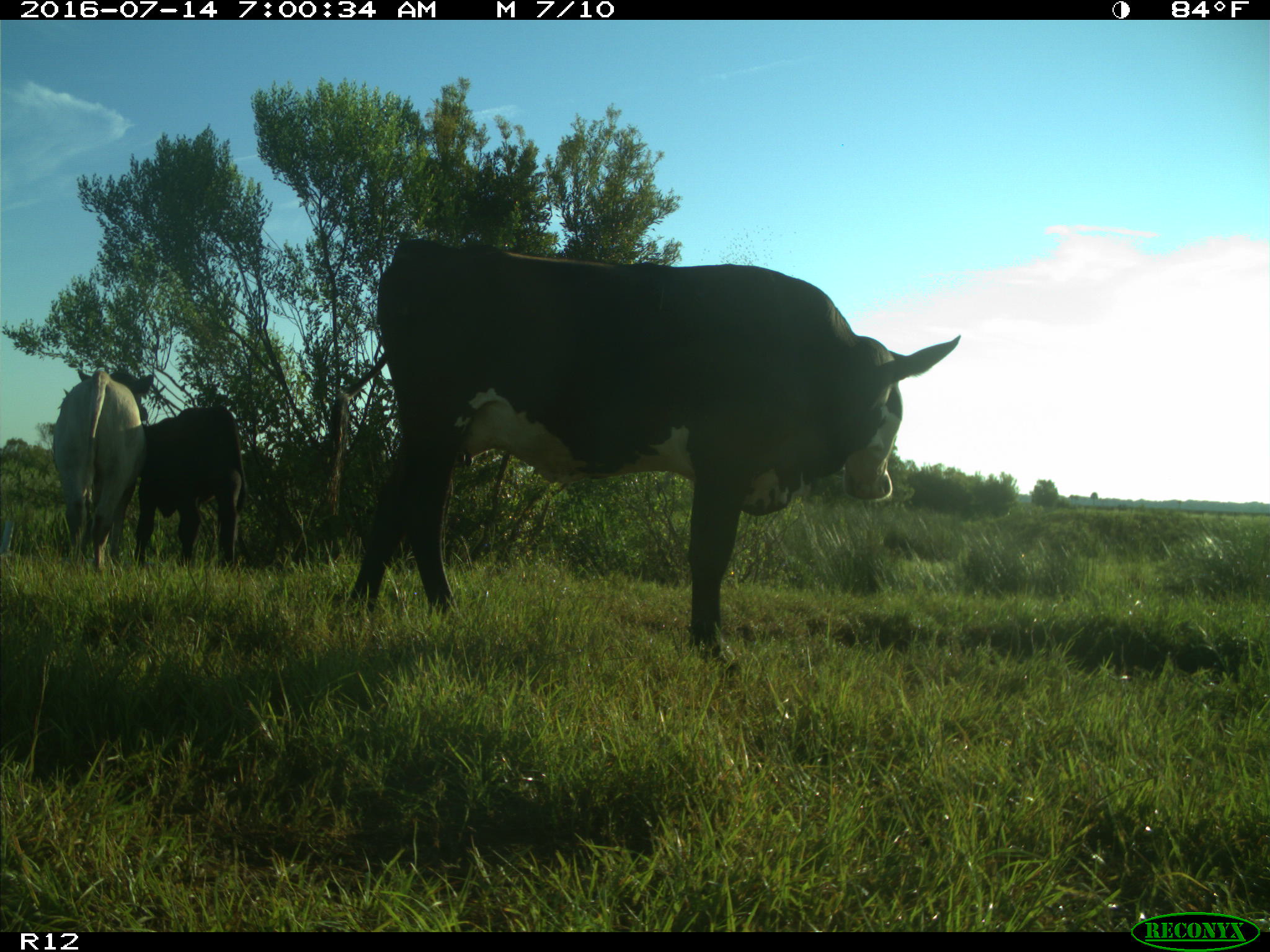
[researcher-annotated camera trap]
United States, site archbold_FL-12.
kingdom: Animalia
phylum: Chordata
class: Mammalia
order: Artiodactyla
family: Bovidae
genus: Bos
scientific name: Bos taurus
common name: domestic cow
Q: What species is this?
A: Bos taurus (domestic cow).